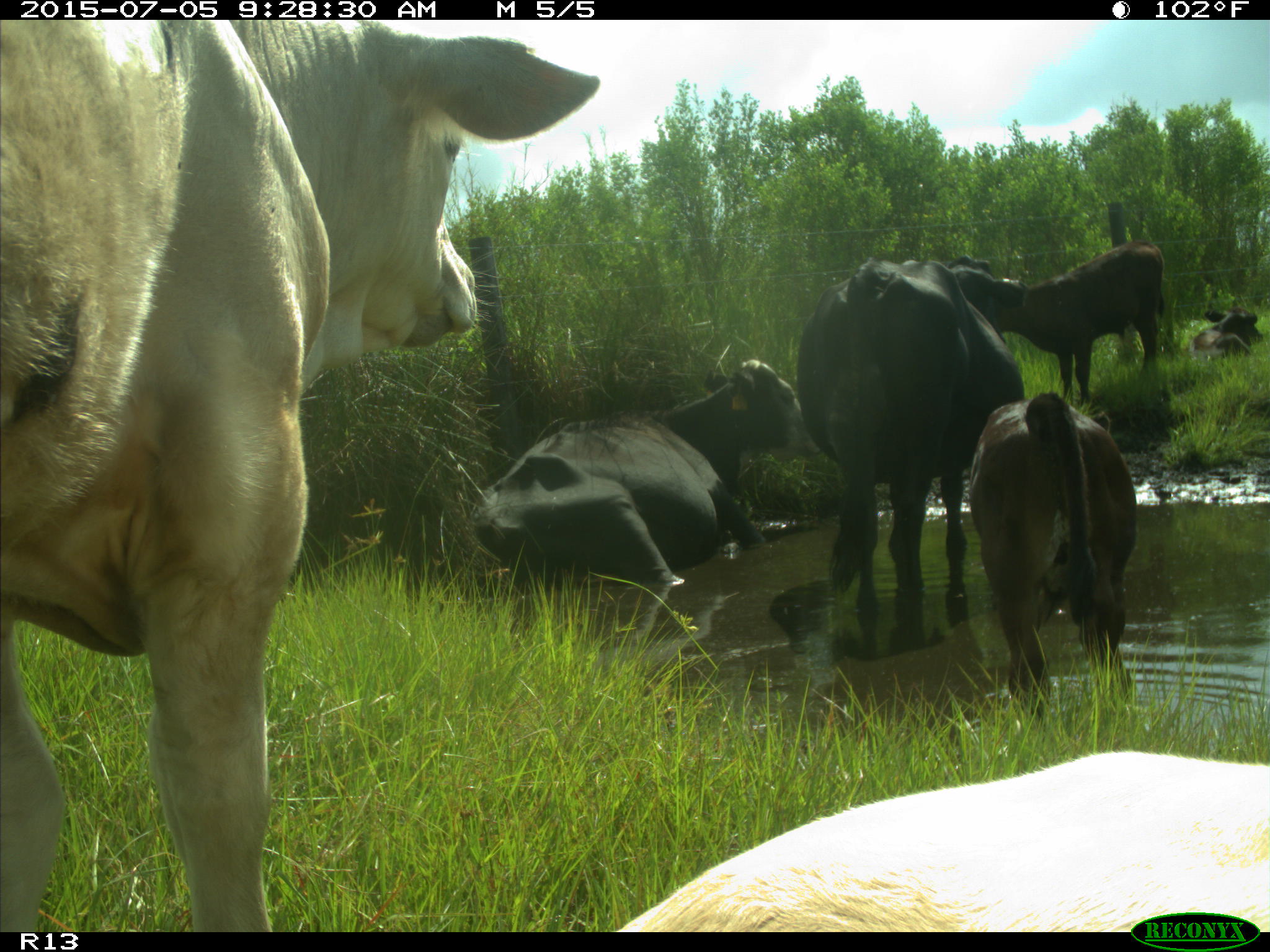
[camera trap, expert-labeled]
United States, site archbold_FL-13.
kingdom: Animalia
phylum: Chordata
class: Mammalia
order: Artiodactyla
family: Bovidae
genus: Bos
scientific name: Bos taurus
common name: domestic cow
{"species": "Bos taurus (domestic cow)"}